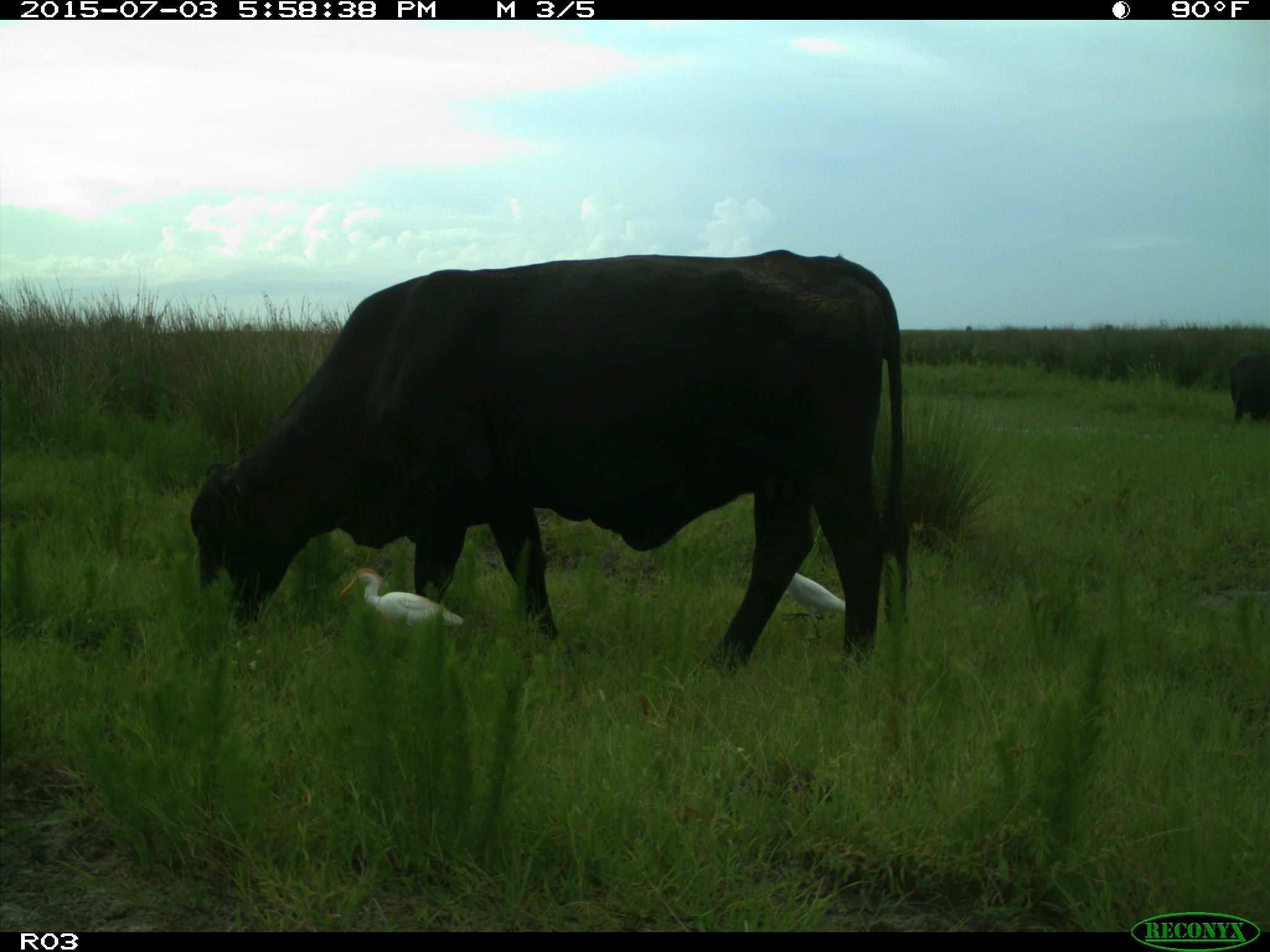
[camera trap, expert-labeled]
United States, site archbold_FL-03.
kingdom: Animalia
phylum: Chordata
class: Mammalia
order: Artiodactyla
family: Bovidae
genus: Bos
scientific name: Bos taurus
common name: domestic cow